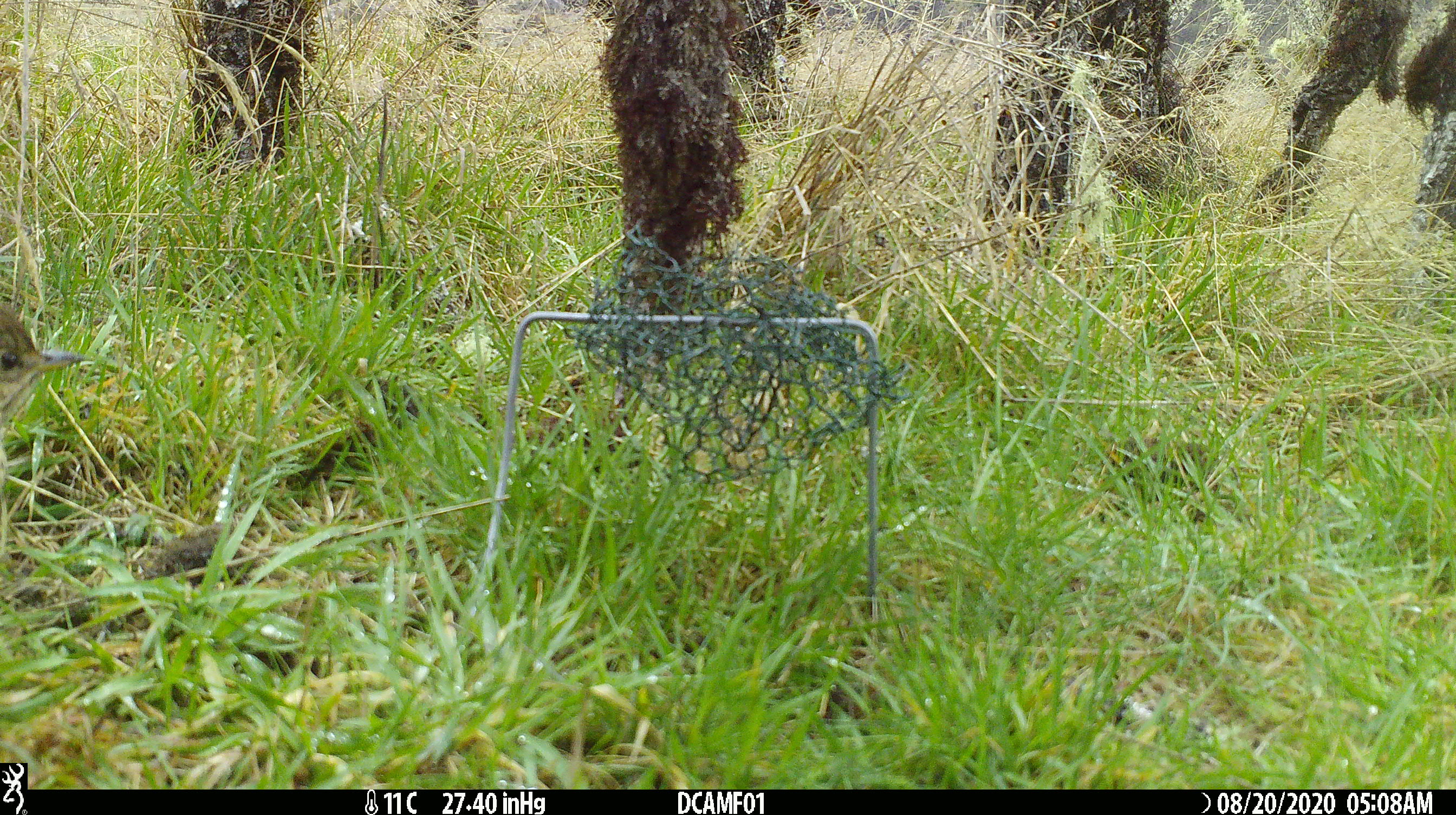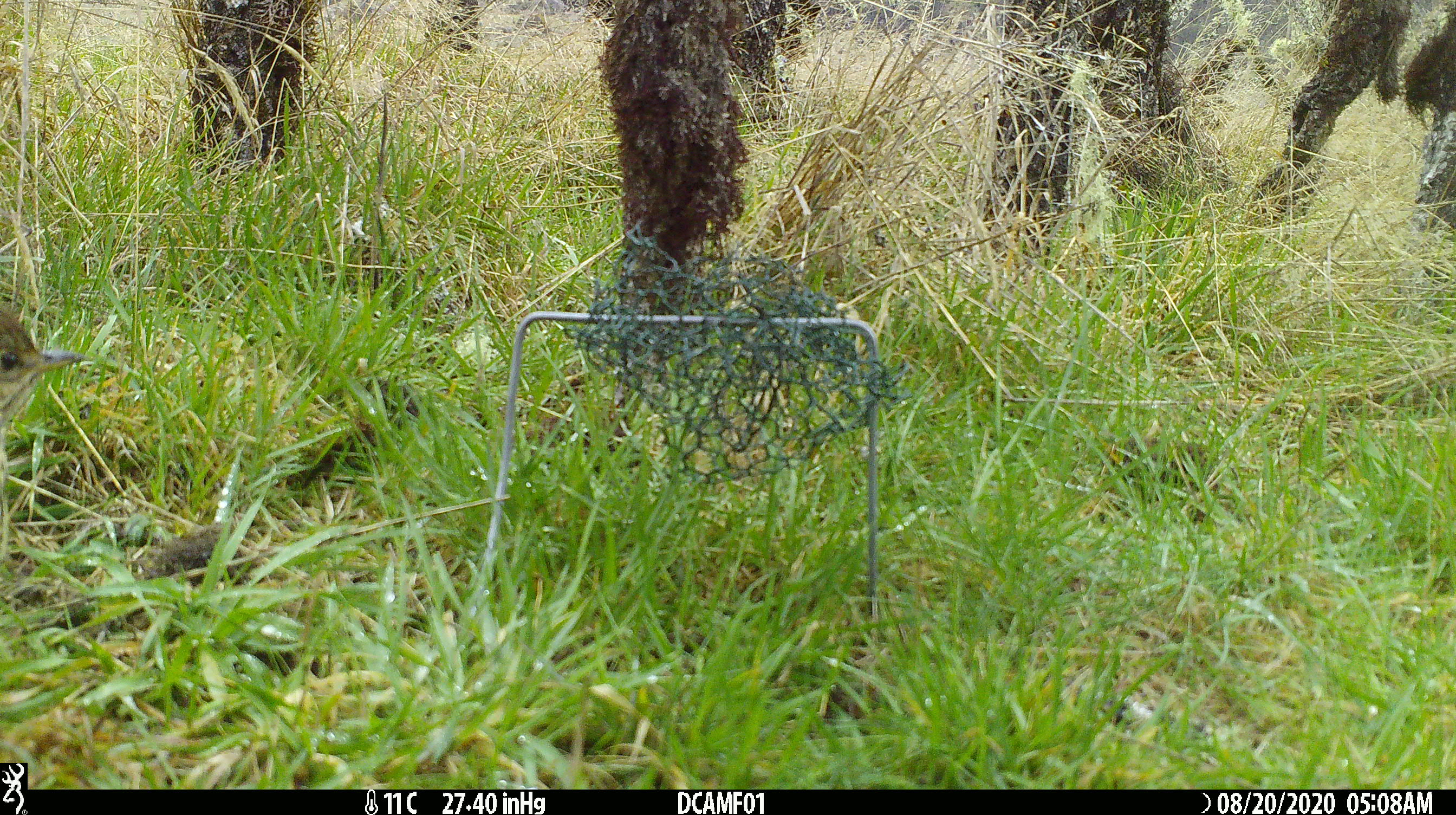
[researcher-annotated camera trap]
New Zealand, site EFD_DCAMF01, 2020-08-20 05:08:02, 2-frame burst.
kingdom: Animalia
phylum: Chordata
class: Aves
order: Passeriformes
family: Turdidae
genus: Turdus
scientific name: Turdus philomelos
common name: song thrush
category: thrush